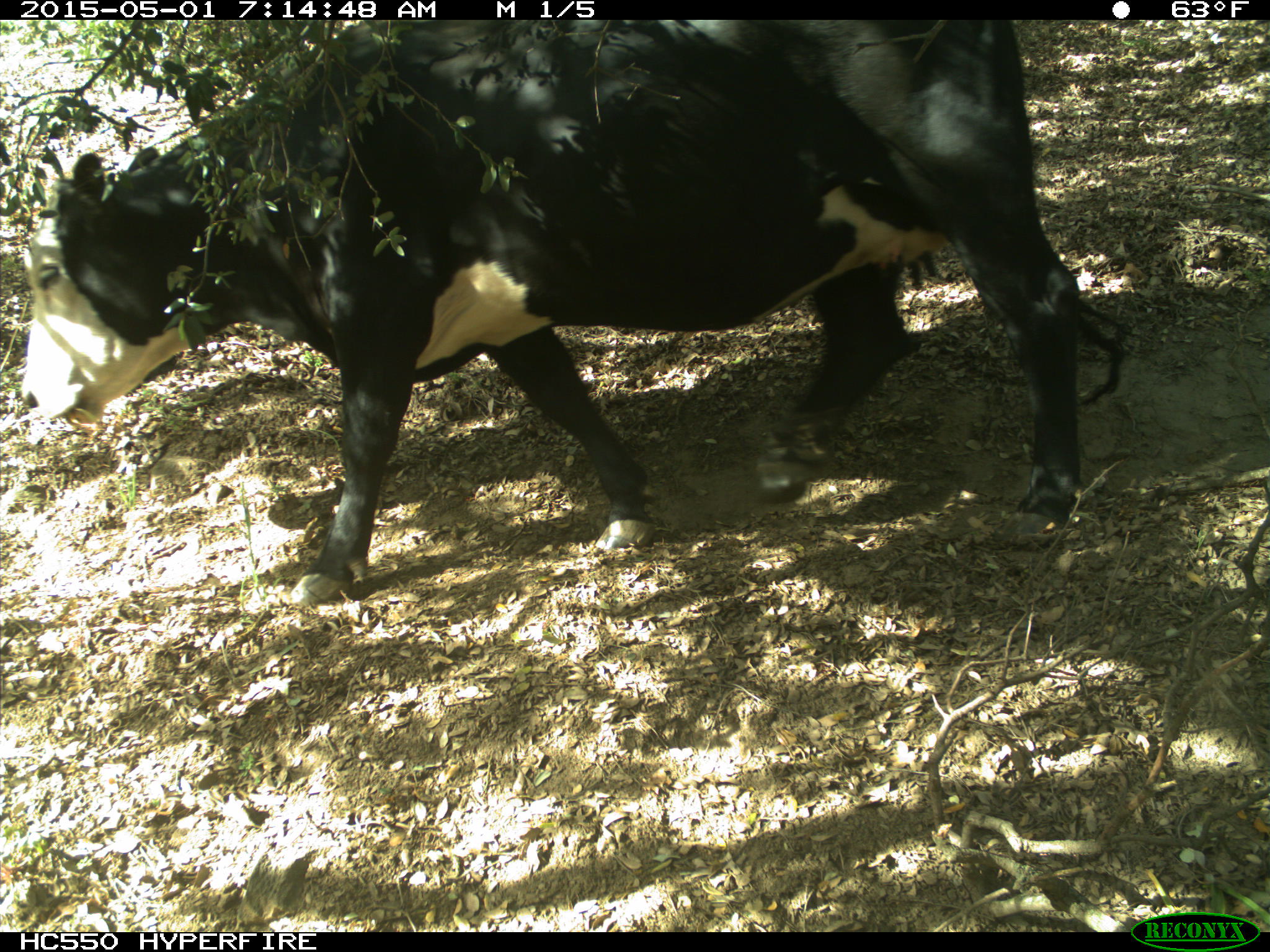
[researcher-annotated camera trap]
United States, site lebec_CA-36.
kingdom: Animalia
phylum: Chordata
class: Mammalia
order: Artiodactyla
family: Bovidae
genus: Bos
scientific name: Bos taurus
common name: domestic cow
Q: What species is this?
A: Bos taurus (domestic cow).